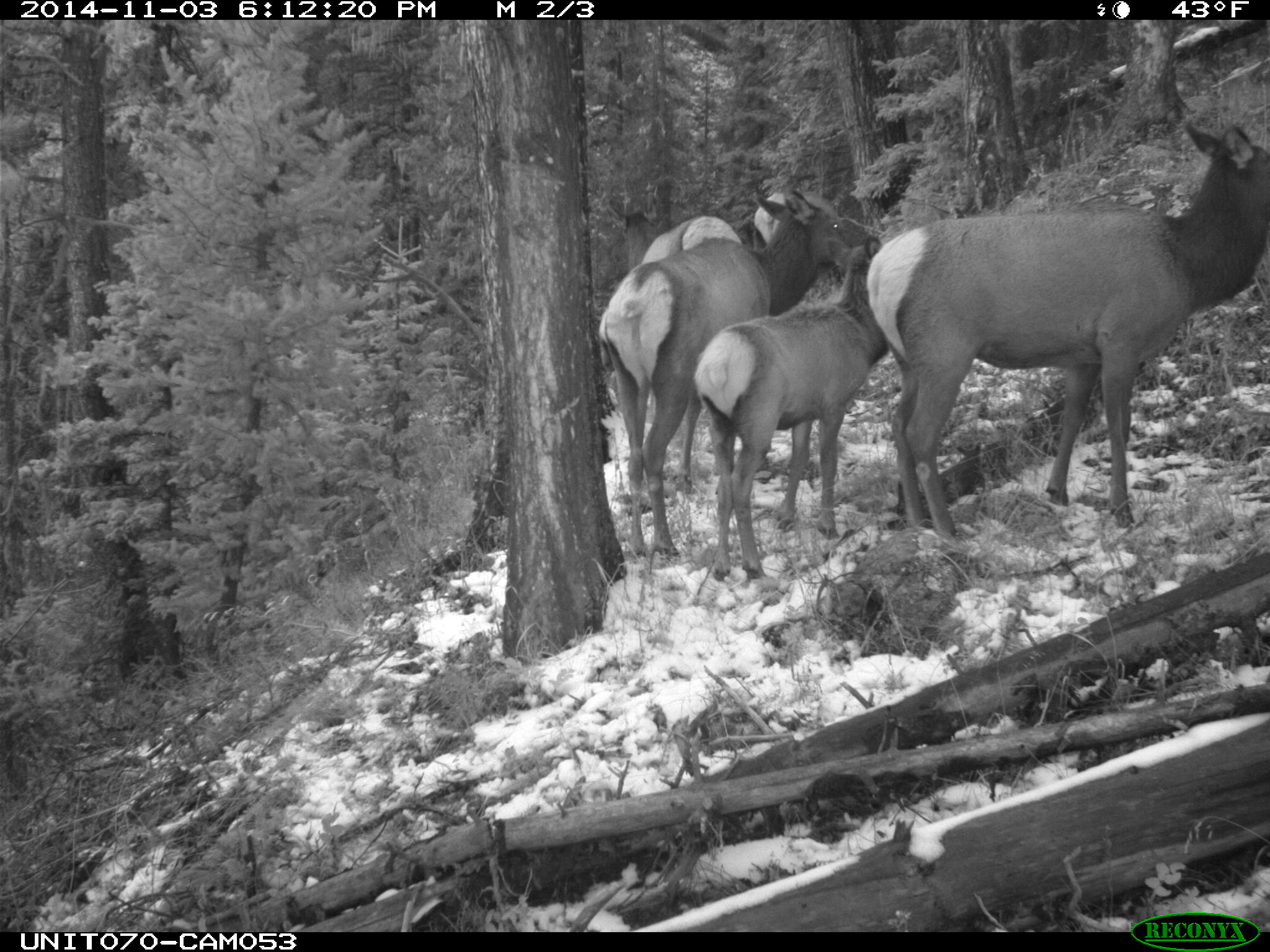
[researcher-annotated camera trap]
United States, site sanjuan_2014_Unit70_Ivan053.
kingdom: Animalia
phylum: Chordata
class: Mammalia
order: Artiodactyla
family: Cervidae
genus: Cervus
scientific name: Cervus elaphus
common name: red deer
Cervus elaphus (red deer).